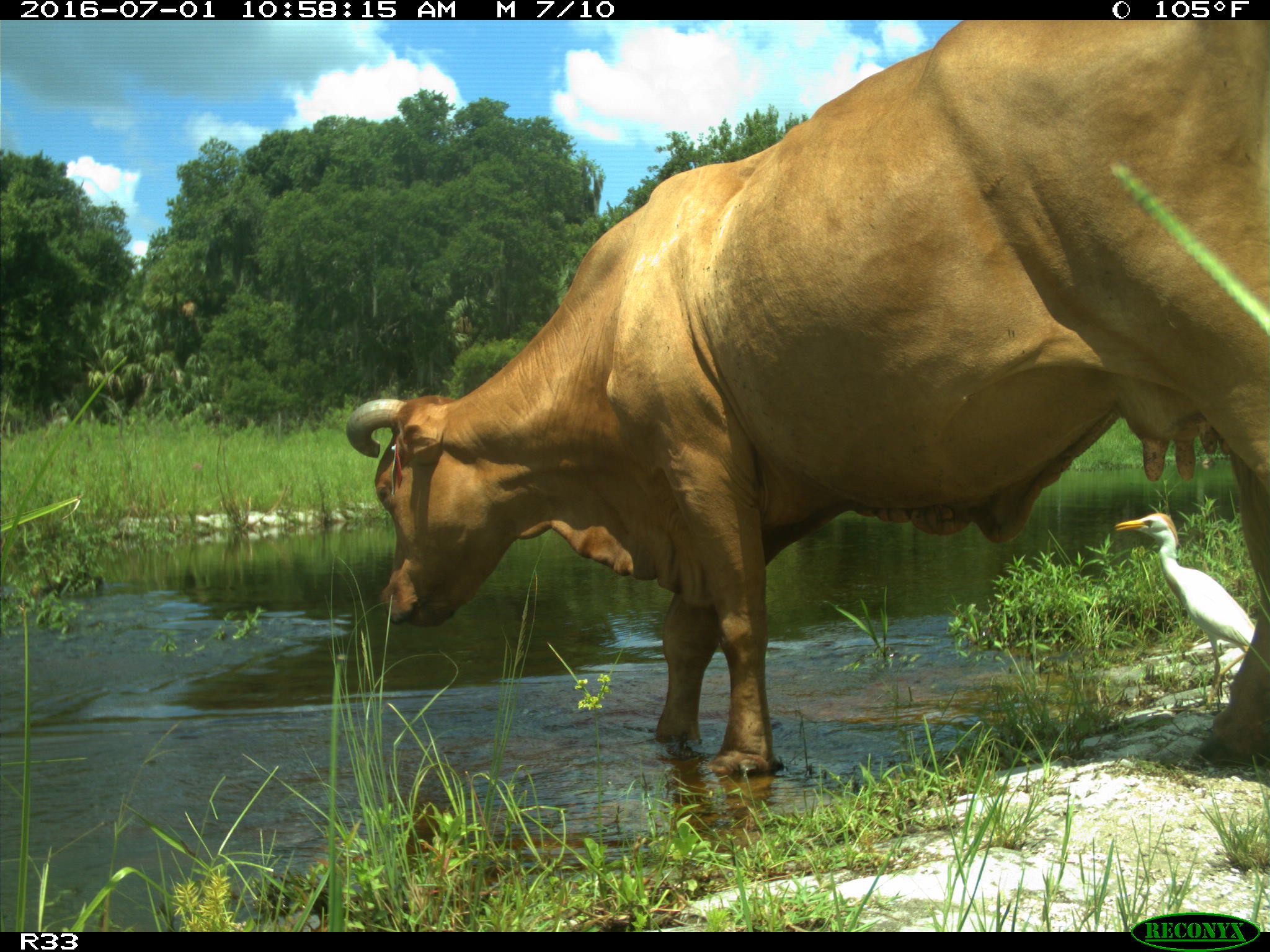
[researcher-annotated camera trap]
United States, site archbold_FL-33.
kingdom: Animalia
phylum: Chordata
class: Mammalia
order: Artiodactyla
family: Bovidae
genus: Bos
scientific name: Bos taurus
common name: domestic cow